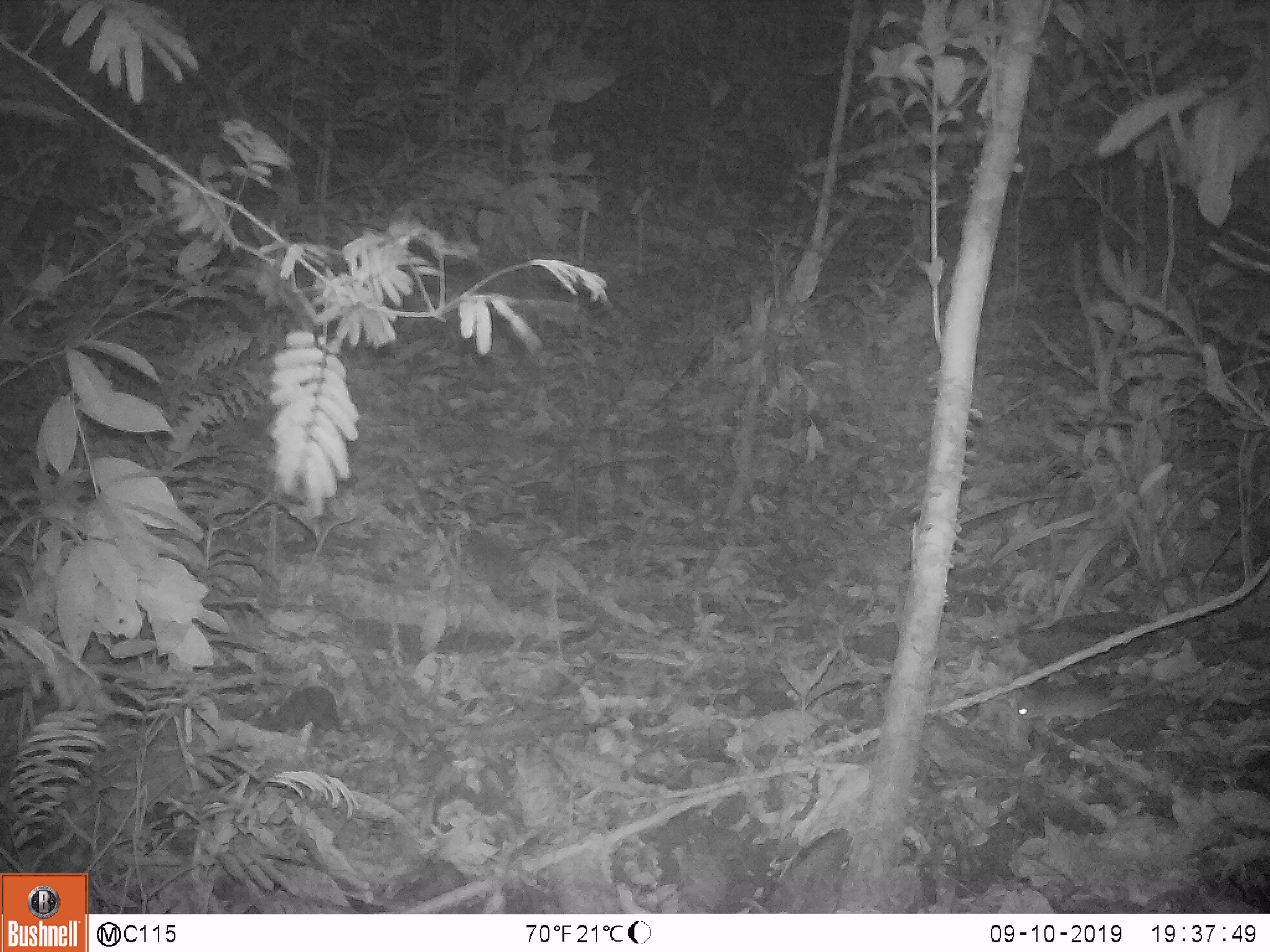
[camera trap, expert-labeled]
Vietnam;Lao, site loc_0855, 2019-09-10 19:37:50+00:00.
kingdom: Animalia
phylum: Chordata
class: Mammalia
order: Rodentia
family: Muridae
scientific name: Muridae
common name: old-world mice and rats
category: unidentified murid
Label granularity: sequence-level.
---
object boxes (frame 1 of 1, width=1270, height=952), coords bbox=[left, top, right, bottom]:
unidentified murid: bbox=[1014, 689, 1126, 730]